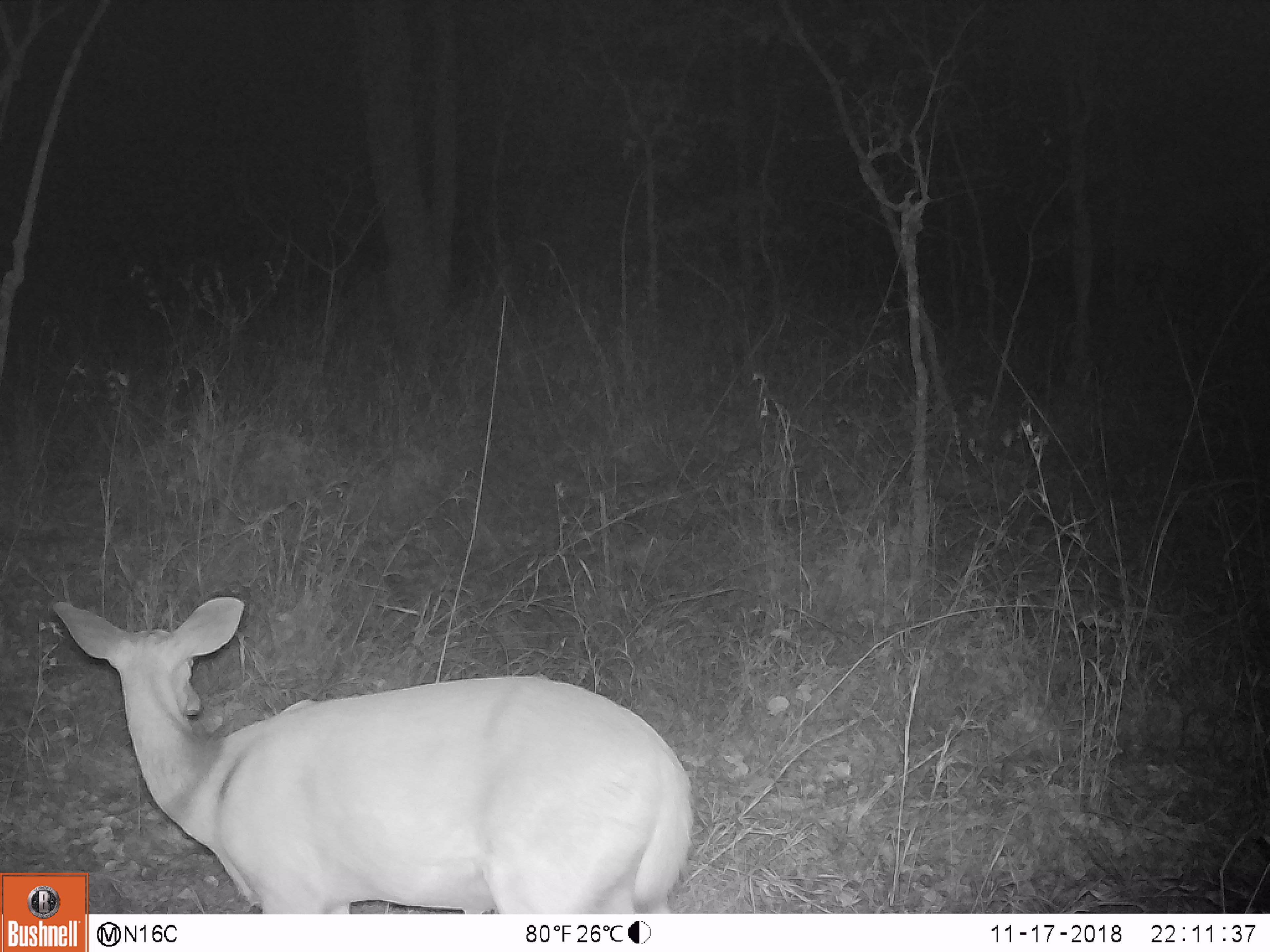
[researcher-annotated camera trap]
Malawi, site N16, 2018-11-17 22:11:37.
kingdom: Animalia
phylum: Chordata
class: Mammalia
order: Artiodactyla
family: Bovidae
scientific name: Antilopinae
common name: small antelope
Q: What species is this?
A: Small antelope (Antilopinae).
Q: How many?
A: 1.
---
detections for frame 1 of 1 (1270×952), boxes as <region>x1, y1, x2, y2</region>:
small antelope: <region>91, 591, 705, 913</region>